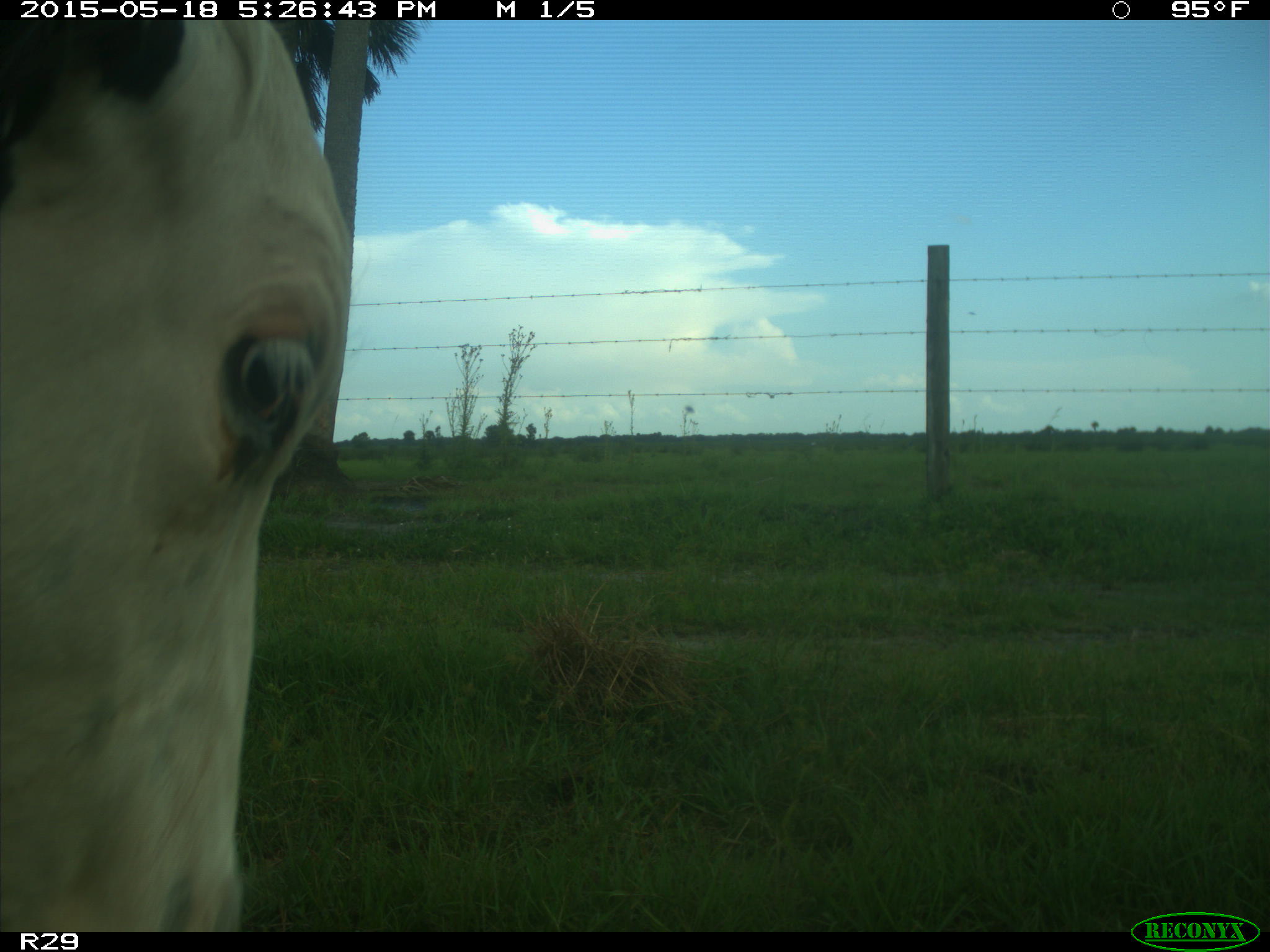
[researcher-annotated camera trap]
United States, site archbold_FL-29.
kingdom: Animalia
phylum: Chordata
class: Mammalia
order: Artiodactyla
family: Bovidae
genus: Bos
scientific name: Bos taurus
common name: domestic cow